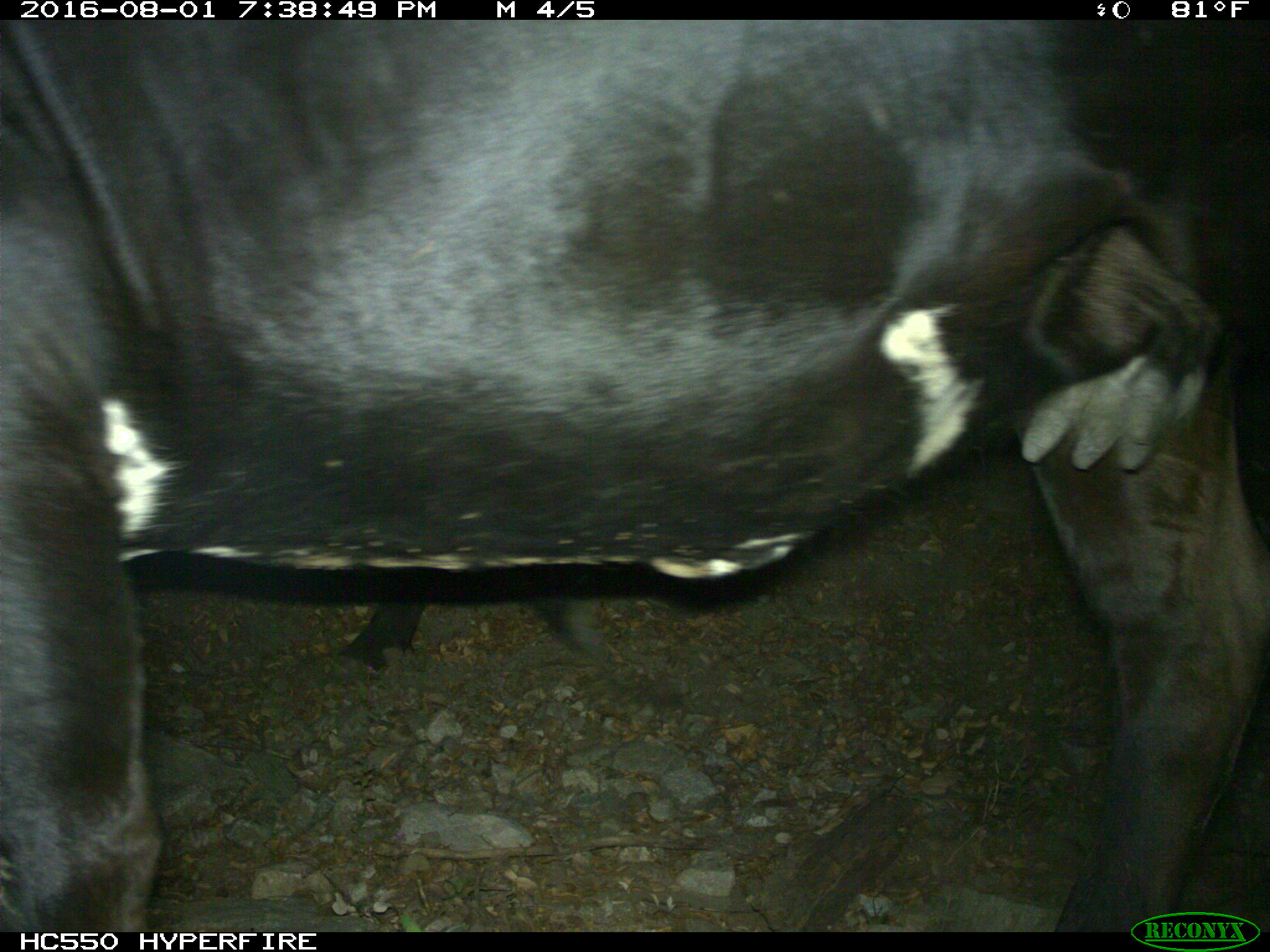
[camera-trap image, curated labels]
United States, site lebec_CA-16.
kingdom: Animalia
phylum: Chordata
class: Mammalia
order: Artiodactyla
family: Bovidae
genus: Bos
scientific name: Bos taurus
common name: domestic cow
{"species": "Bos taurus (domestic cow)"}